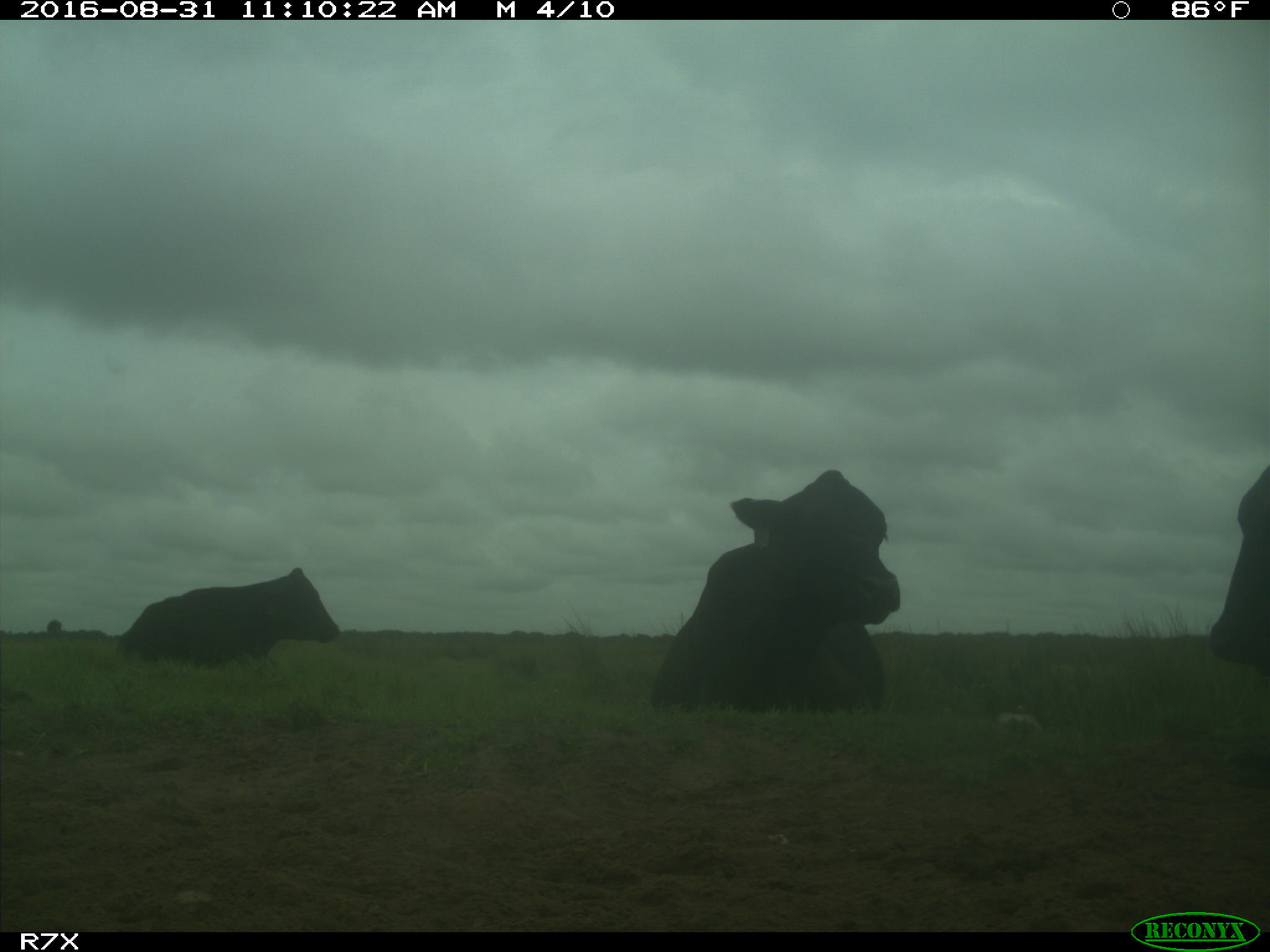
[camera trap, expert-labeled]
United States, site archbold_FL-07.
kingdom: Animalia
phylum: Chordata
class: Mammalia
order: Artiodactyla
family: Bovidae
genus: Bos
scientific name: Bos taurus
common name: domestic cow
Bos taurus (domestic cow).